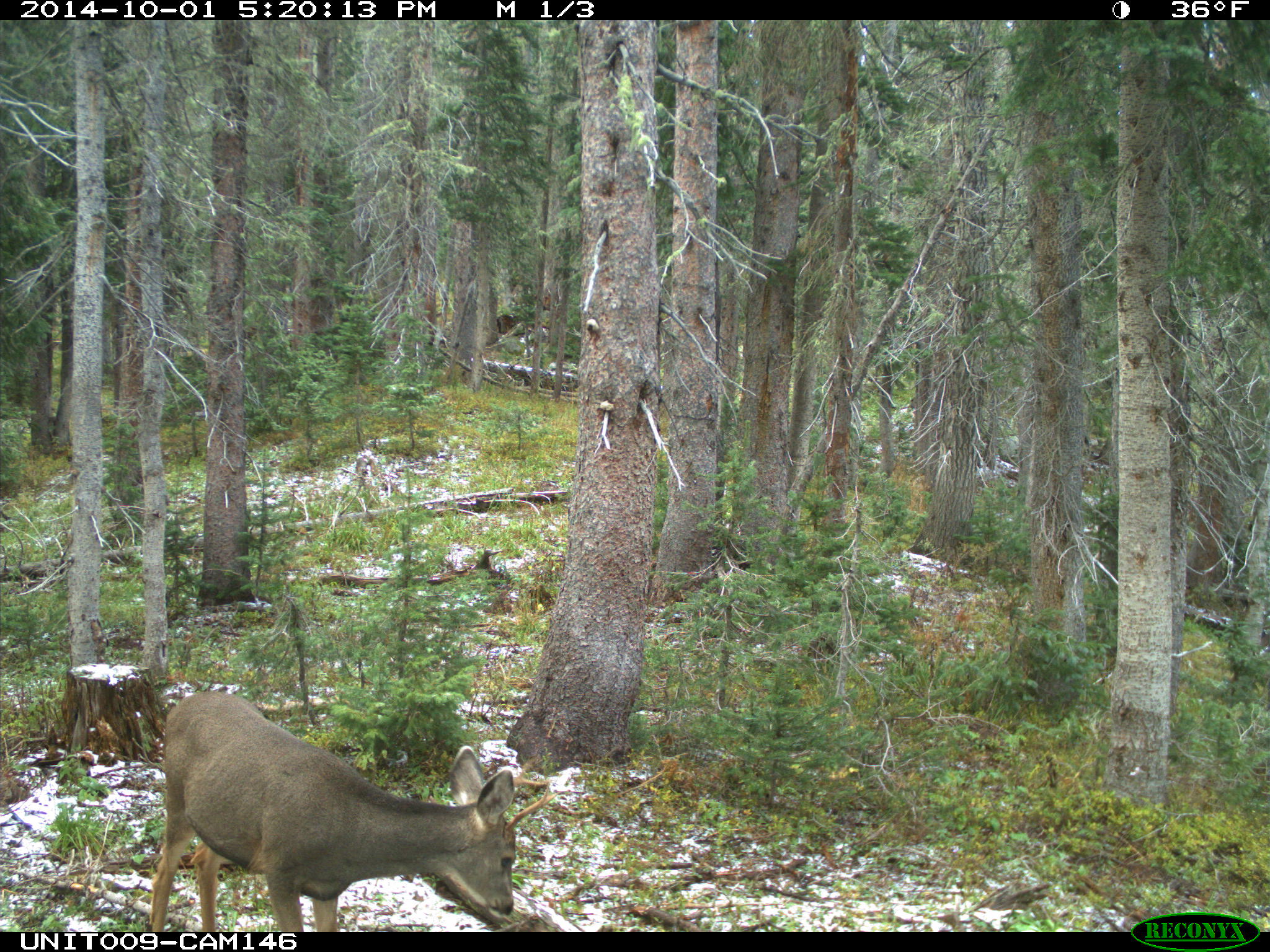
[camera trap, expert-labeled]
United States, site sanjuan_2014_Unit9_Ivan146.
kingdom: Animalia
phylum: Chordata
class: Mammalia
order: Artiodactyla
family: Cervidae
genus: Odocoileus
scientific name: Odocoileus hemionus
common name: mule deer